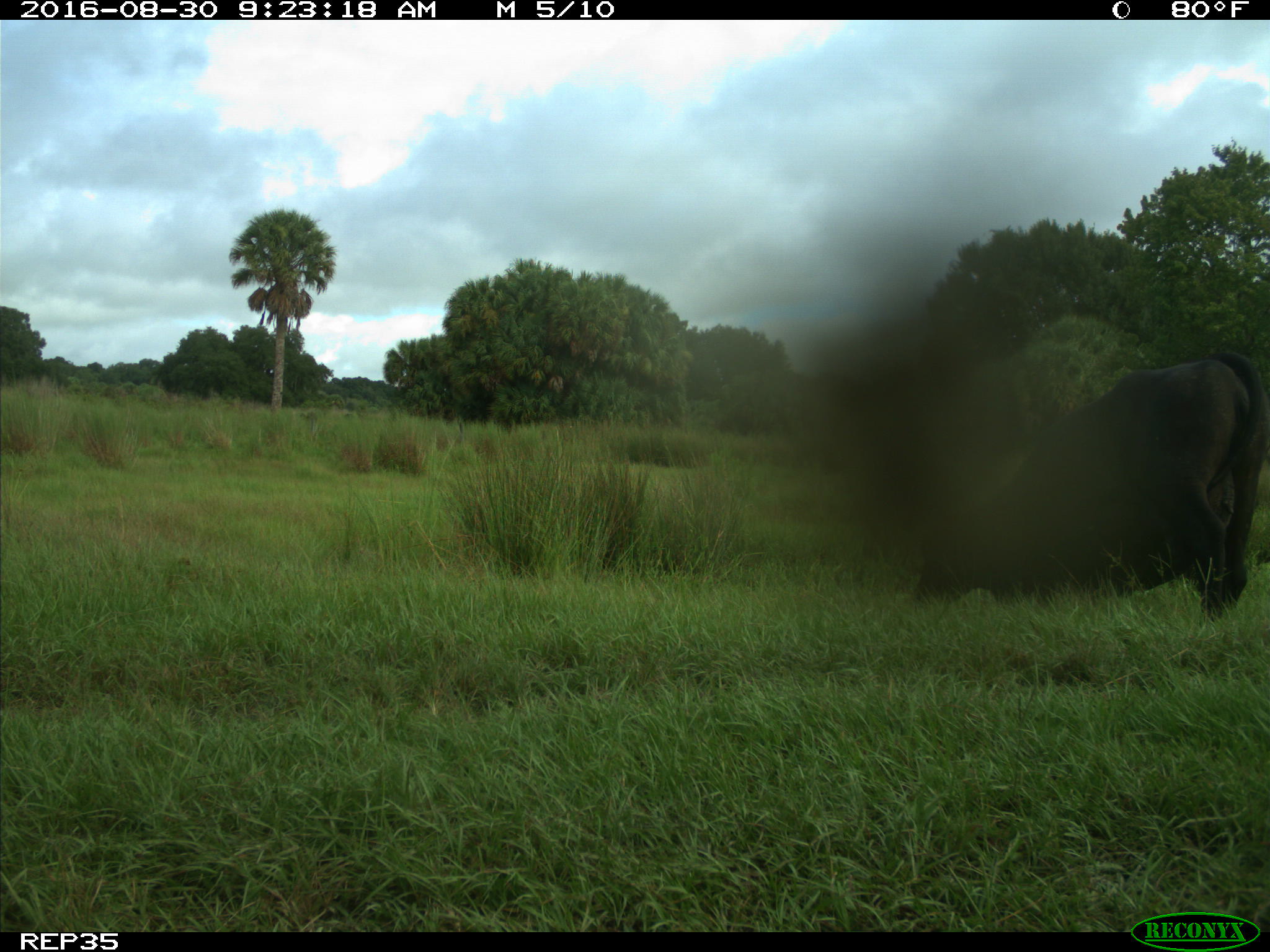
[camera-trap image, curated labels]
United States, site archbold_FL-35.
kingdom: Animalia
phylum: Chordata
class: Mammalia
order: Artiodactyla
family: Bovidae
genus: Bos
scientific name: Bos taurus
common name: domestic cow